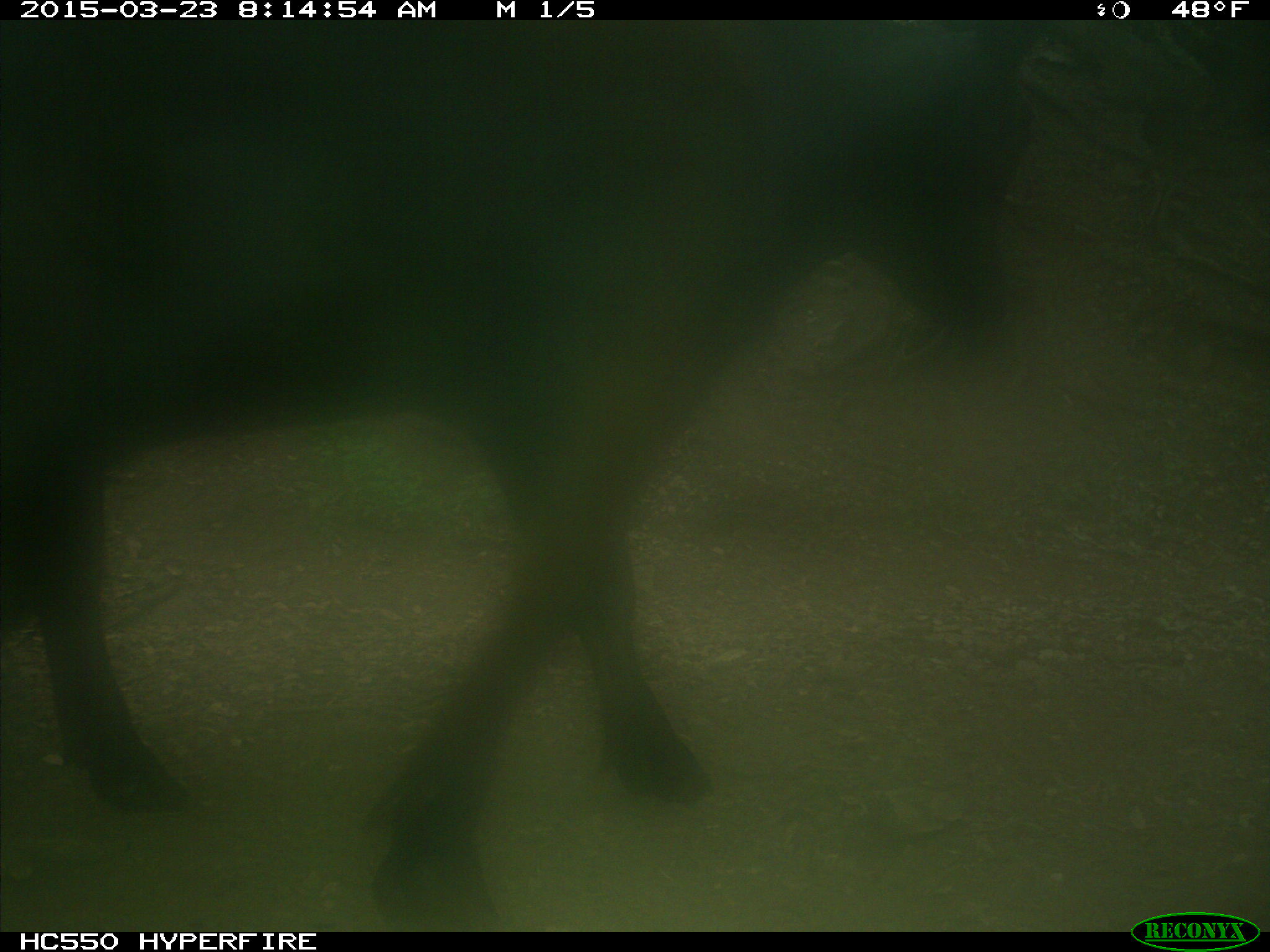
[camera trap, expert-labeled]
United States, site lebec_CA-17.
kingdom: Animalia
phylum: Chordata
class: Mammalia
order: Artiodactyla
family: Bovidae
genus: Bos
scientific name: Bos taurus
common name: domestic cow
Bos taurus (domestic cow).